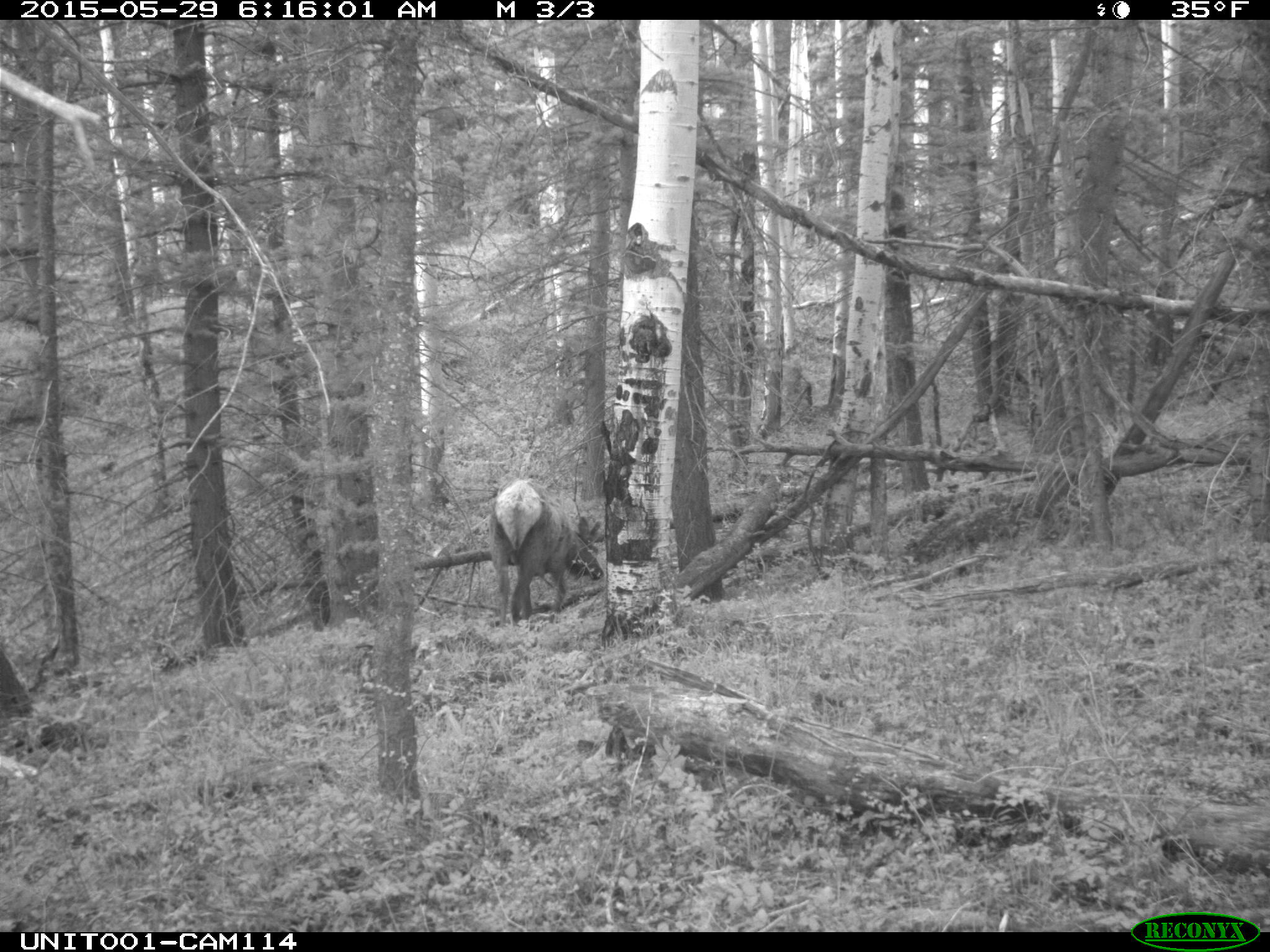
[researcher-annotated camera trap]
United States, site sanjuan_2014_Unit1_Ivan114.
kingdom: Animalia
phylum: Chordata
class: Mammalia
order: Artiodactyla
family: Cervidae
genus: Cervus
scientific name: Cervus elaphus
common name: red deer